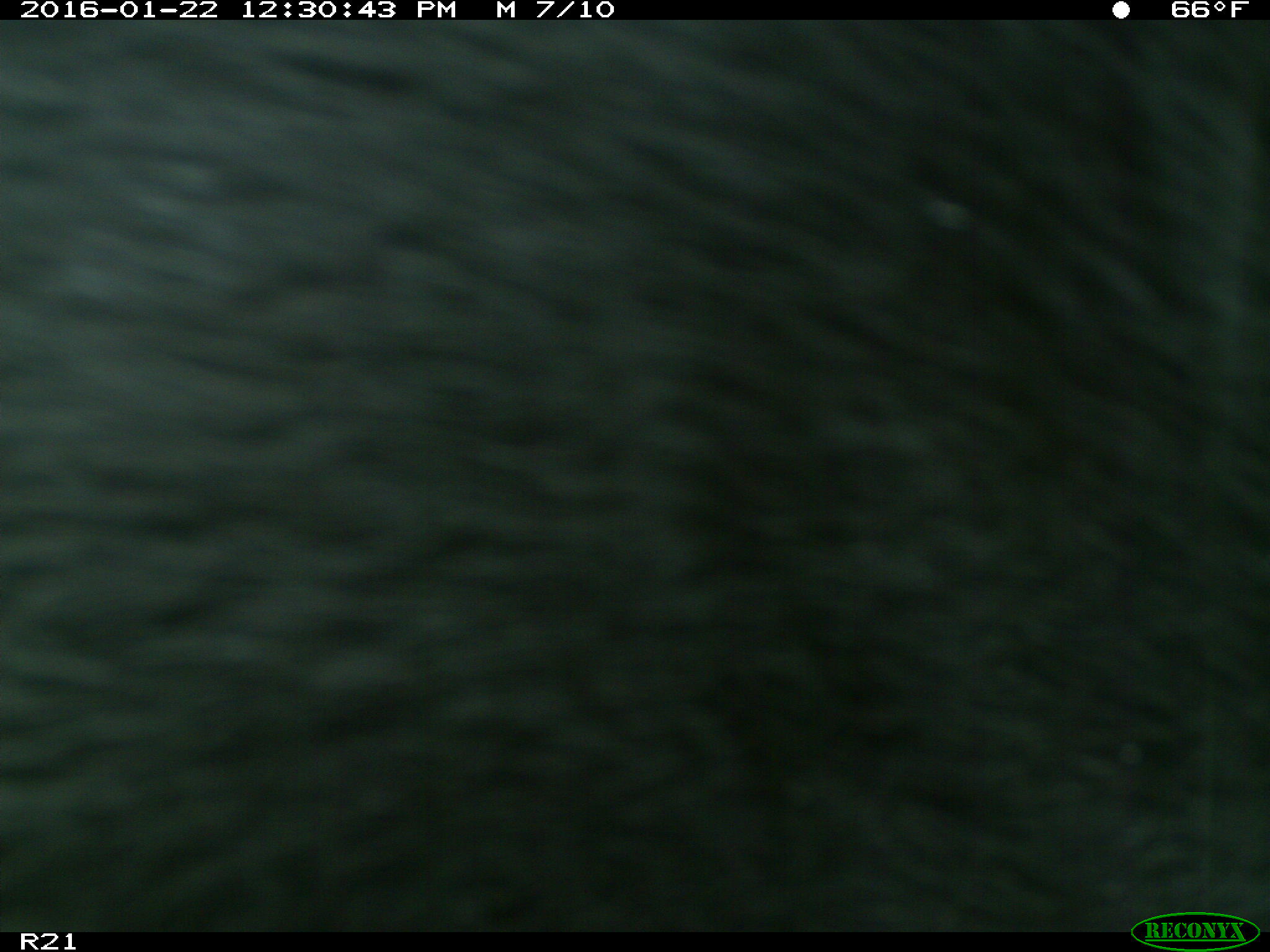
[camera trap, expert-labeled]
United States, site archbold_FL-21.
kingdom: Animalia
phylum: Chordata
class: Mammalia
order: Artiodactyla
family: Bovidae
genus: Bos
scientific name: Bos taurus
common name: domestic cow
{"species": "Bos taurus (domestic cow)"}